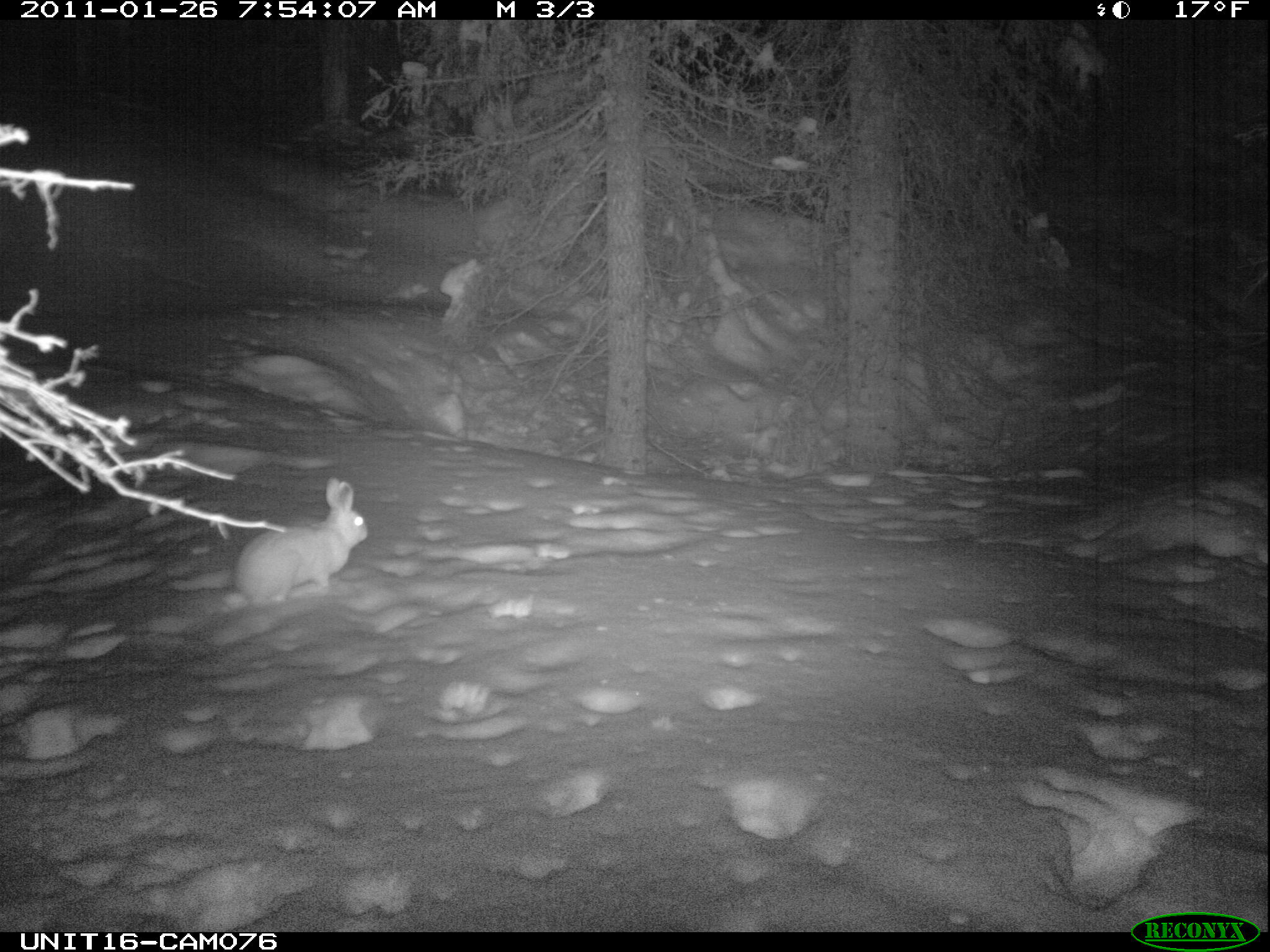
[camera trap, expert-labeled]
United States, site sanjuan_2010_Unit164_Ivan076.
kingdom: Animalia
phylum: Chordata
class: Mammalia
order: Lagomorpha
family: Leporidae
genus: Lepus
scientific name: Lepus americanus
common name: snowshoe hare